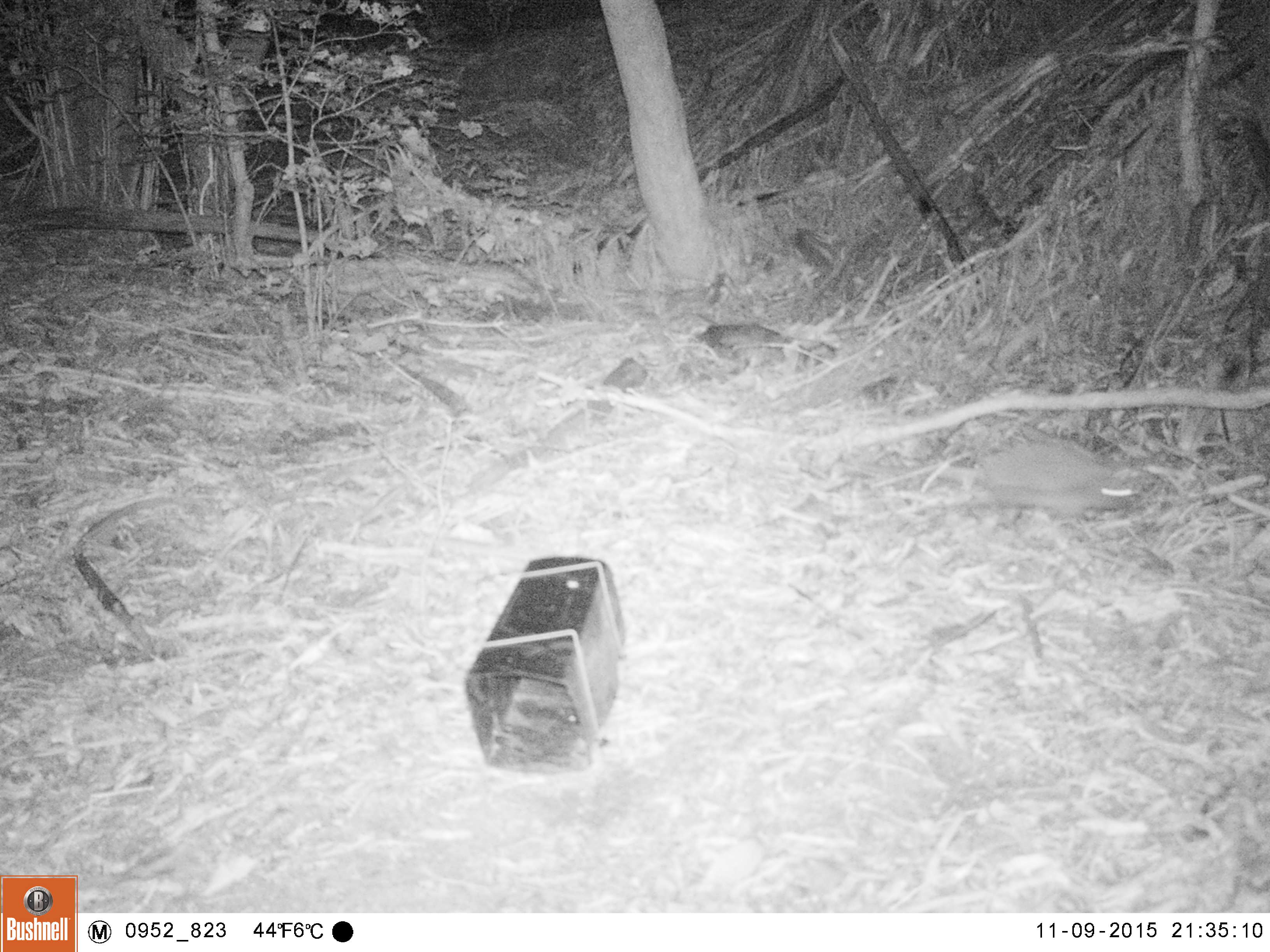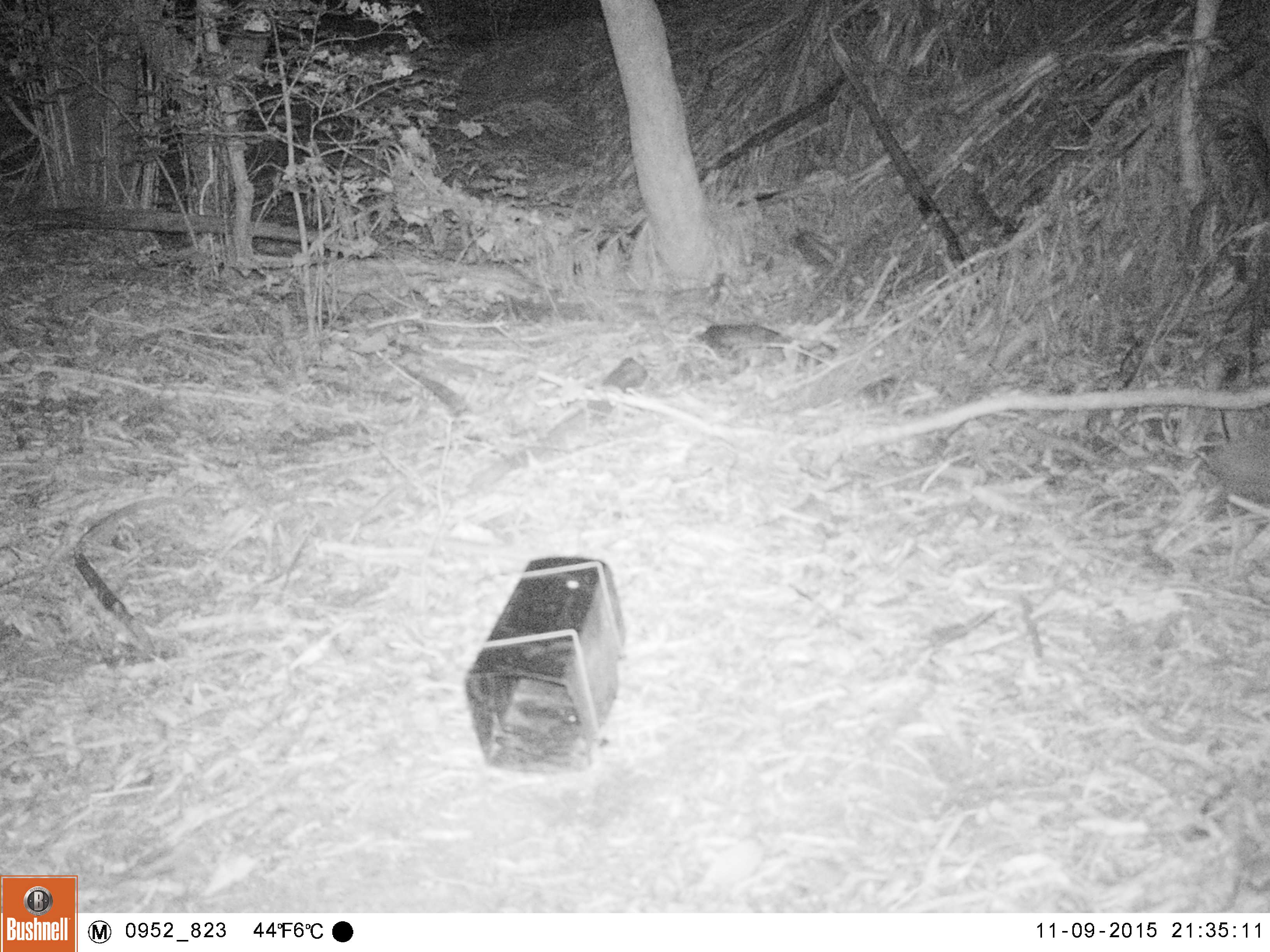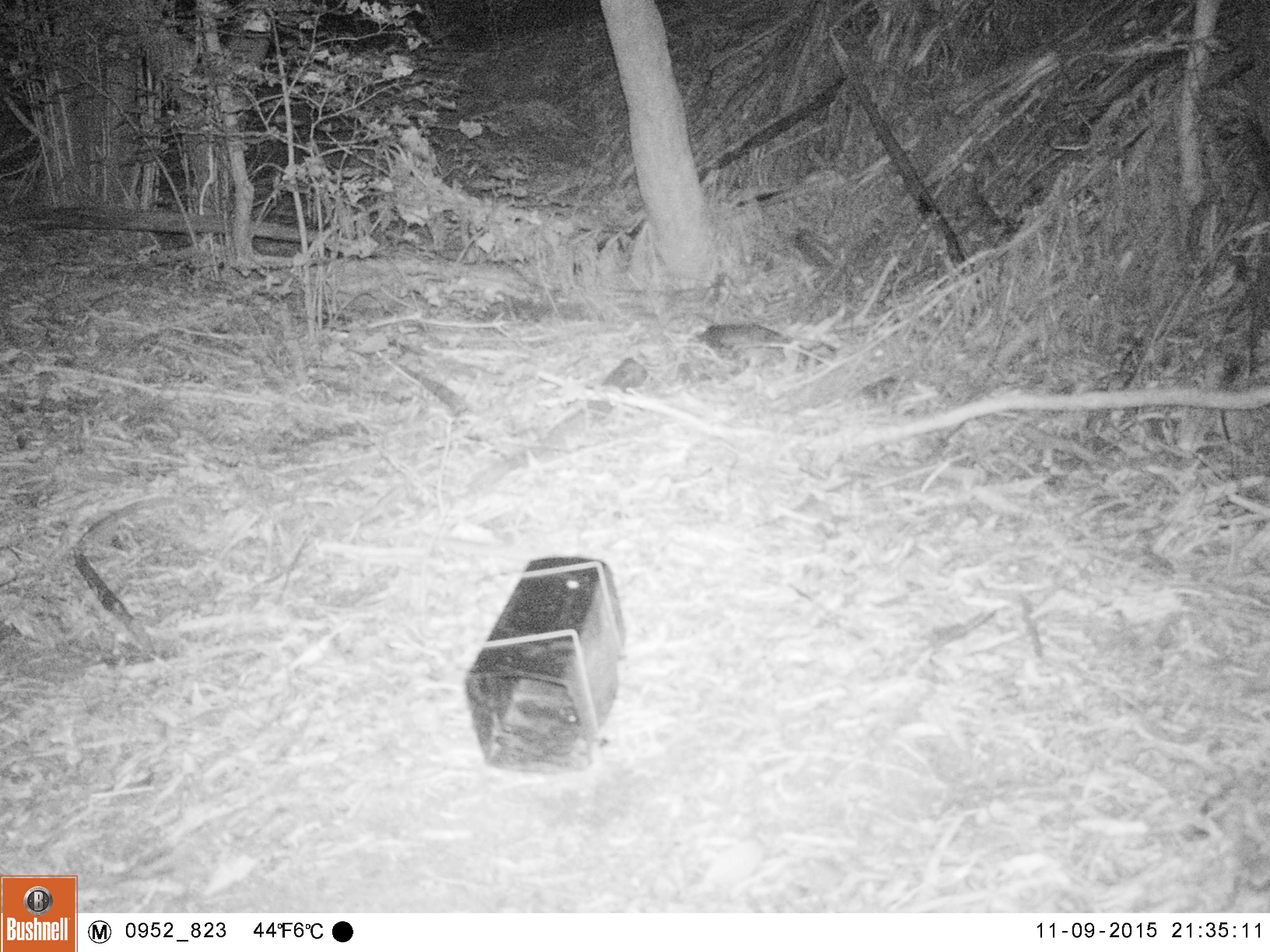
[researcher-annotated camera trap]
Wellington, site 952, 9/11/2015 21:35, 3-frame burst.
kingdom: Animalia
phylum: Chordata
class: Mammalia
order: Eulipotyphla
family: Erinaceidae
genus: Erinaceus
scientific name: Erinaceus europaeus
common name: hedgehog